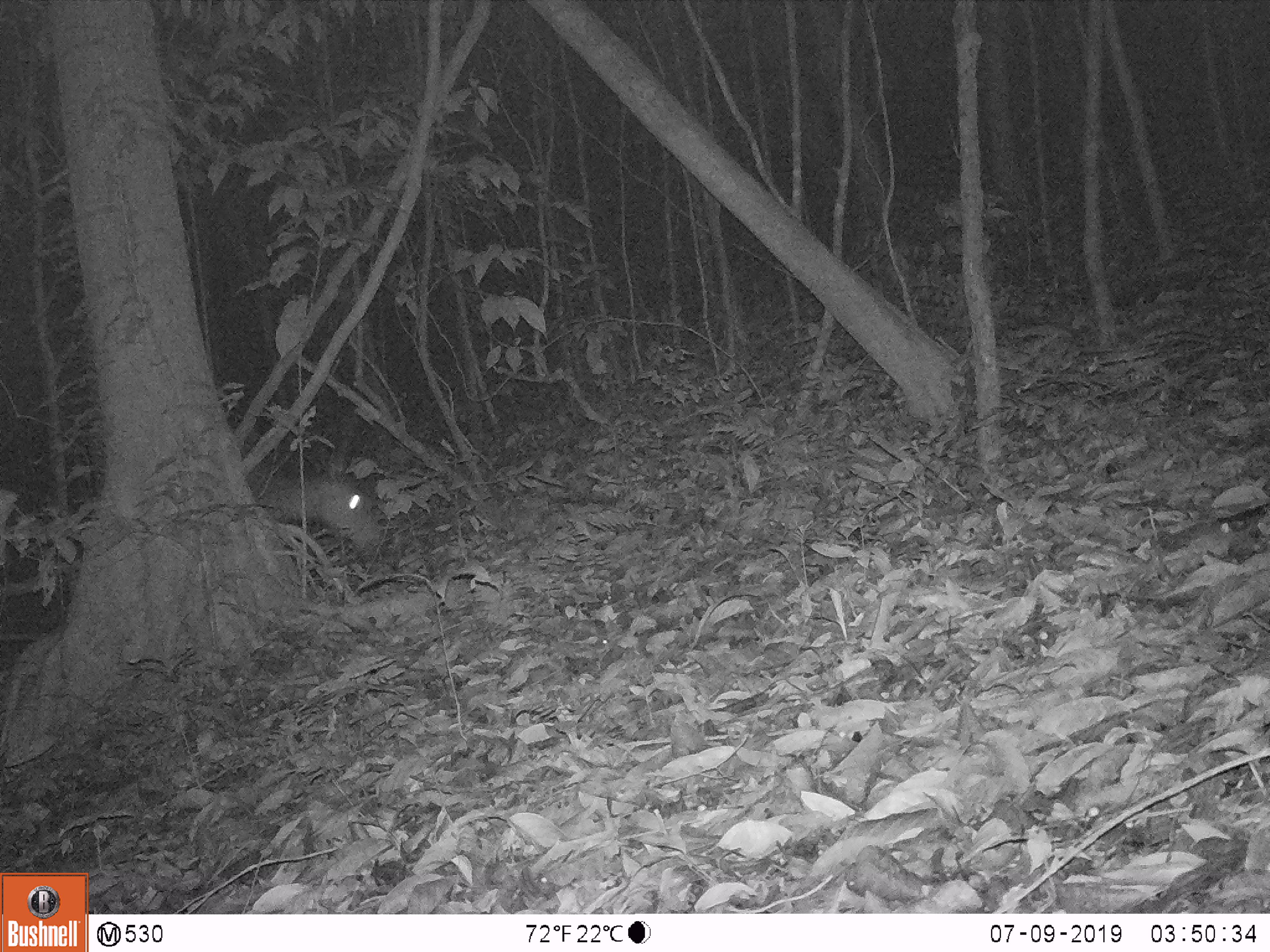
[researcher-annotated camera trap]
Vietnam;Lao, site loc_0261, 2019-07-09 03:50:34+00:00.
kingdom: Animalia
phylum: Chordata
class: Mammalia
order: Artiodactyla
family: Cervidae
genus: Rusa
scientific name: Rusa unicolor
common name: sambar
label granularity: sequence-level